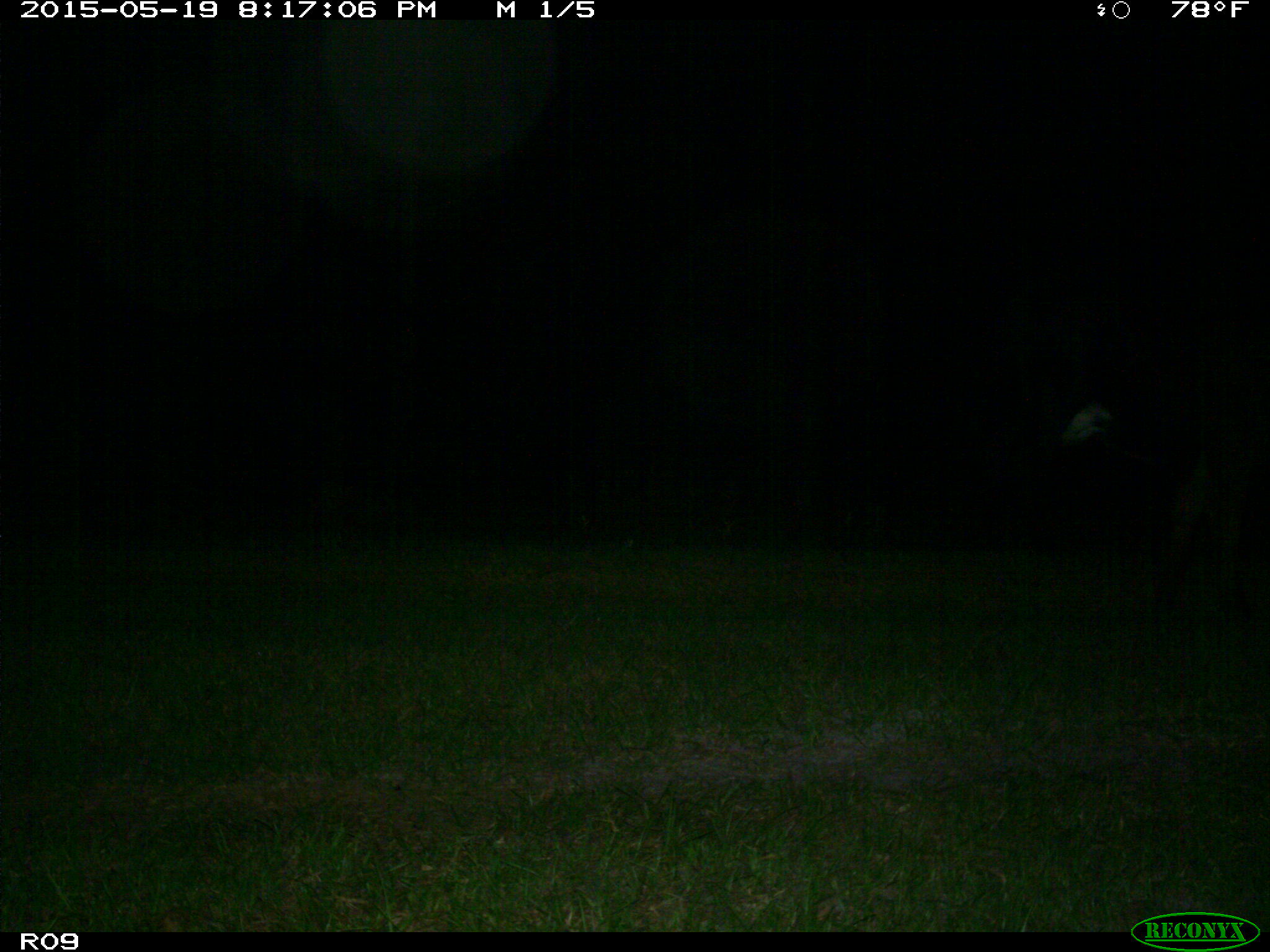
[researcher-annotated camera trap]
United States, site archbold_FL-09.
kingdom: Animalia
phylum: Chordata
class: Mammalia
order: Artiodactyla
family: Bovidae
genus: Bos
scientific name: Bos taurus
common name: domestic cow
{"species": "Bos taurus (domestic cow)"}